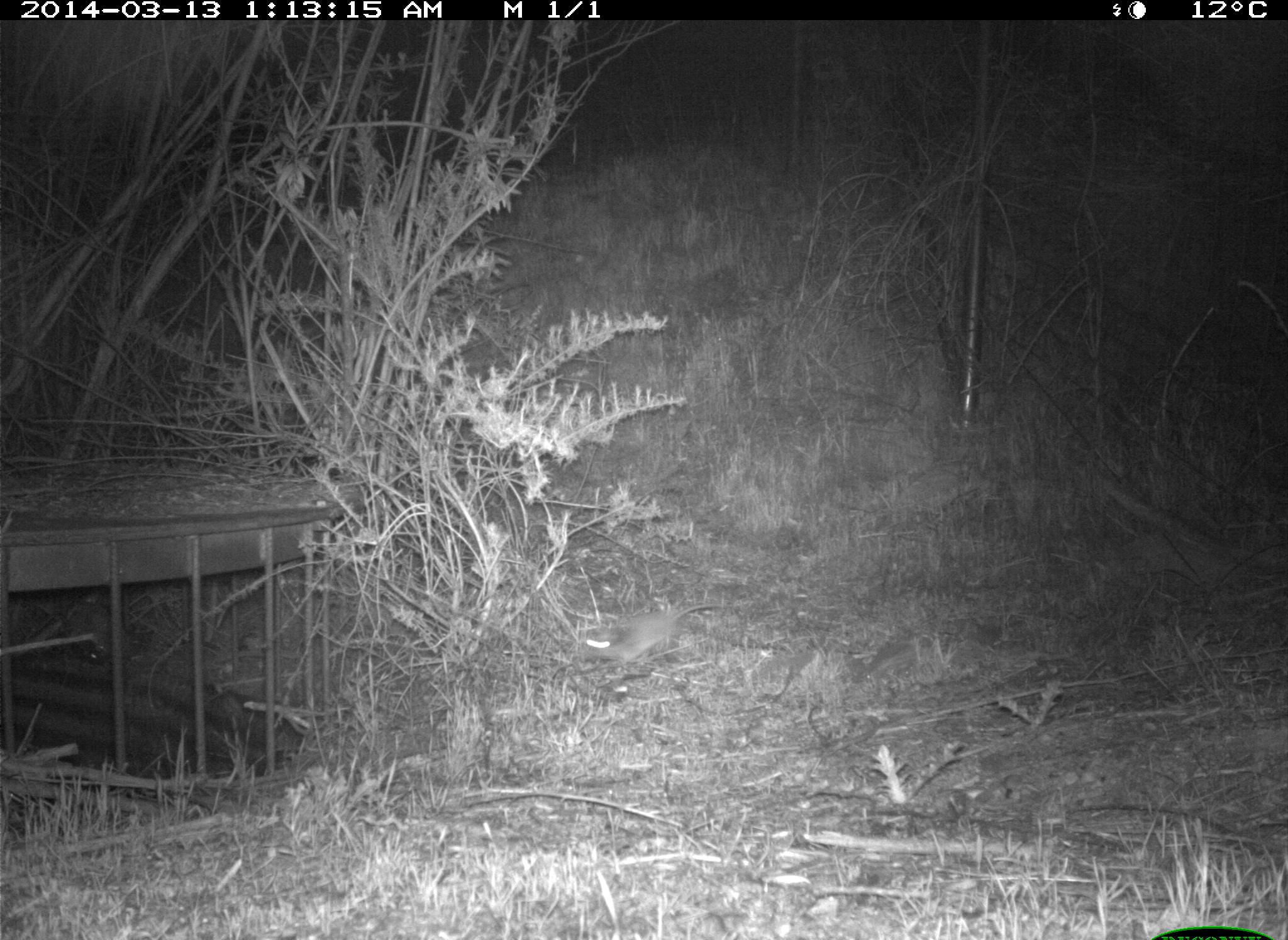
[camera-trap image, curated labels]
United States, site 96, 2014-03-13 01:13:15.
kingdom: Animalia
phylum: Chordata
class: Mammalia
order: Rodentia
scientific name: Rodentia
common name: rodent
Rodent (Rodentia).